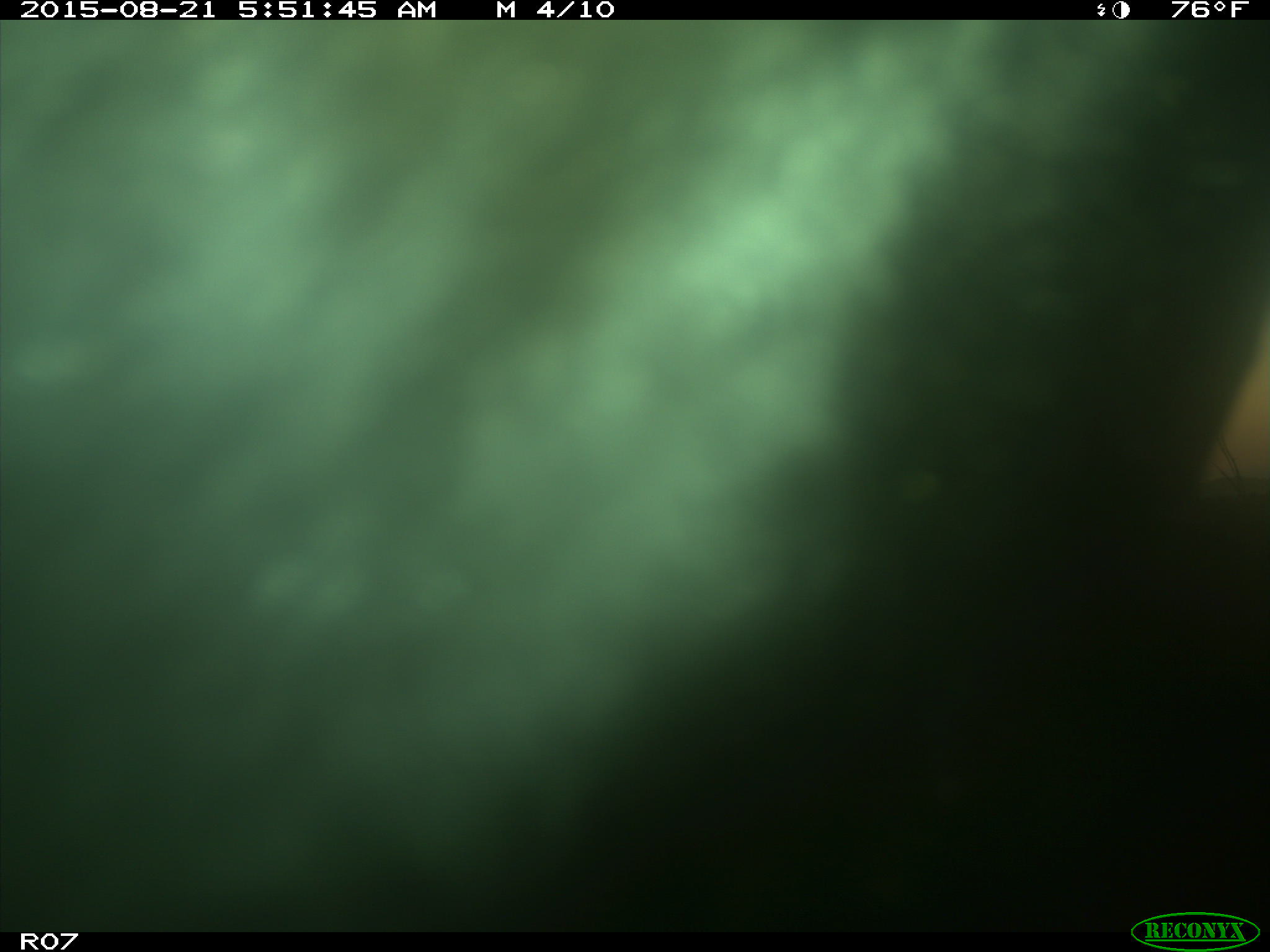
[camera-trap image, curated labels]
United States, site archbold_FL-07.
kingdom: Animalia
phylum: Chordata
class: Mammalia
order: Artiodactyla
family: Bovidae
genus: Bos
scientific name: Bos taurus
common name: domestic cow